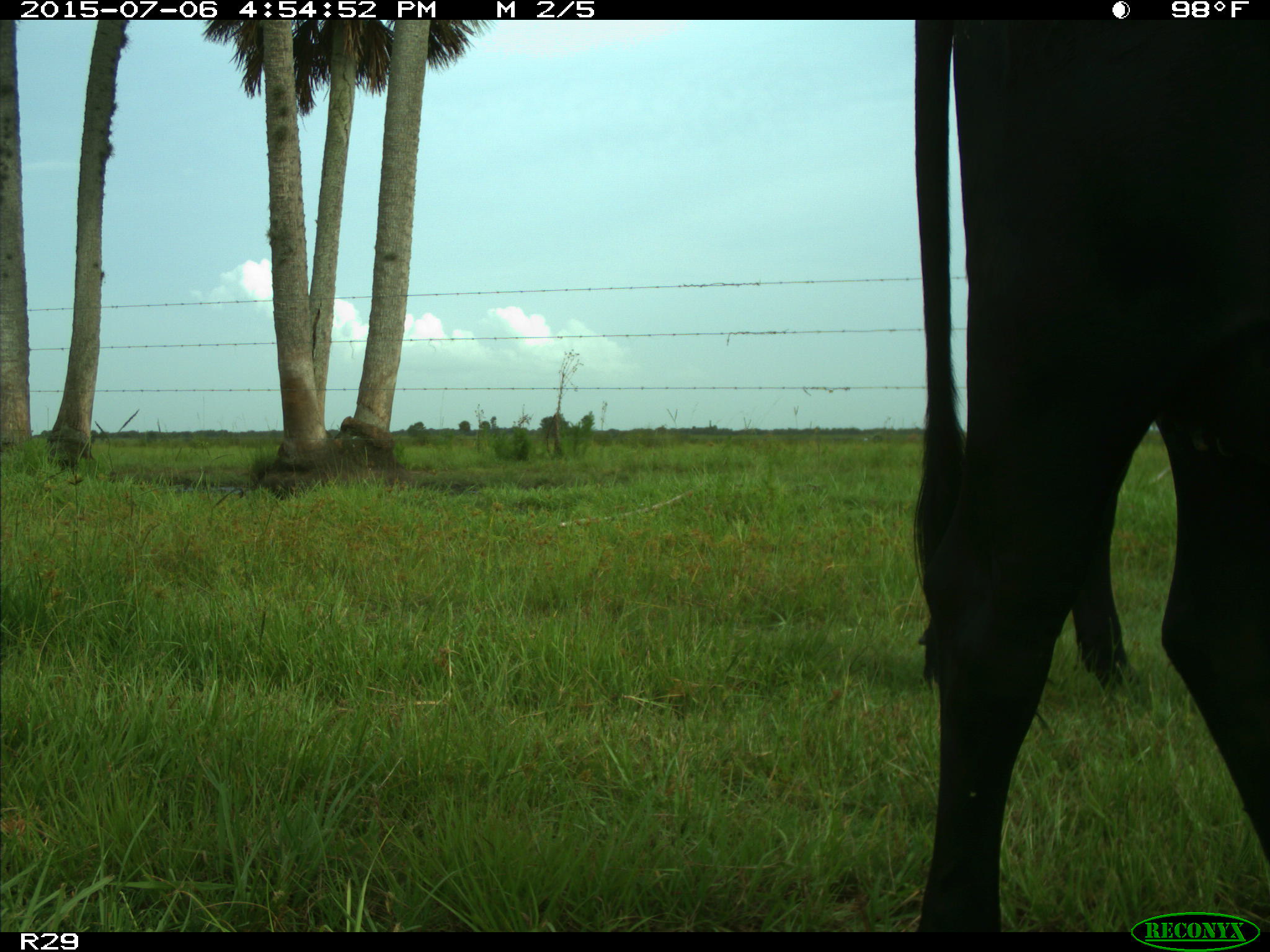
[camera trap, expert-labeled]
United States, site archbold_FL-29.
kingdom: Animalia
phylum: Chordata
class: Mammalia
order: Artiodactyla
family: Bovidae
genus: Bos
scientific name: Bos taurus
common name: domestic cow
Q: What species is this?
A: Bos taurus (domestic cow).